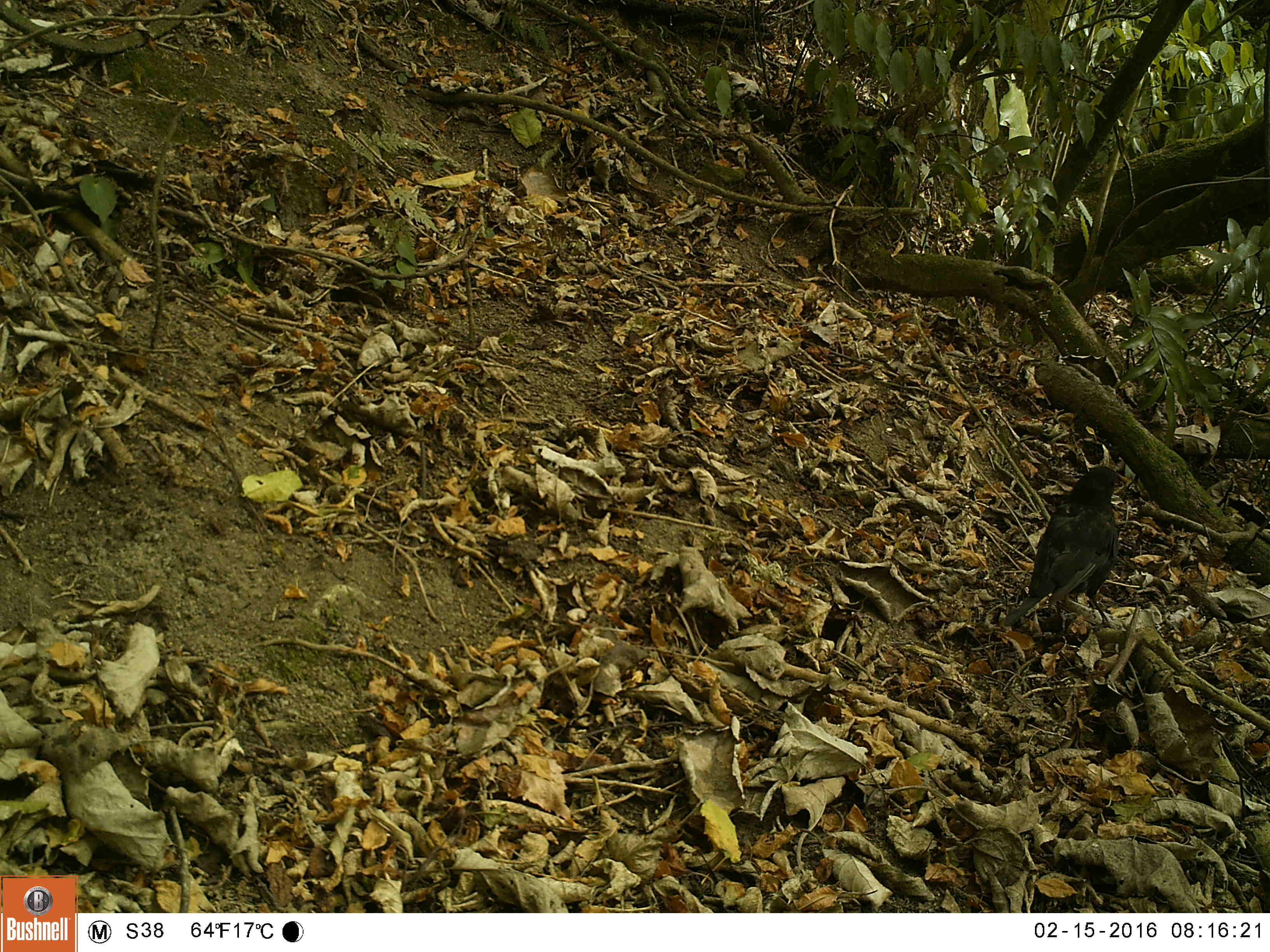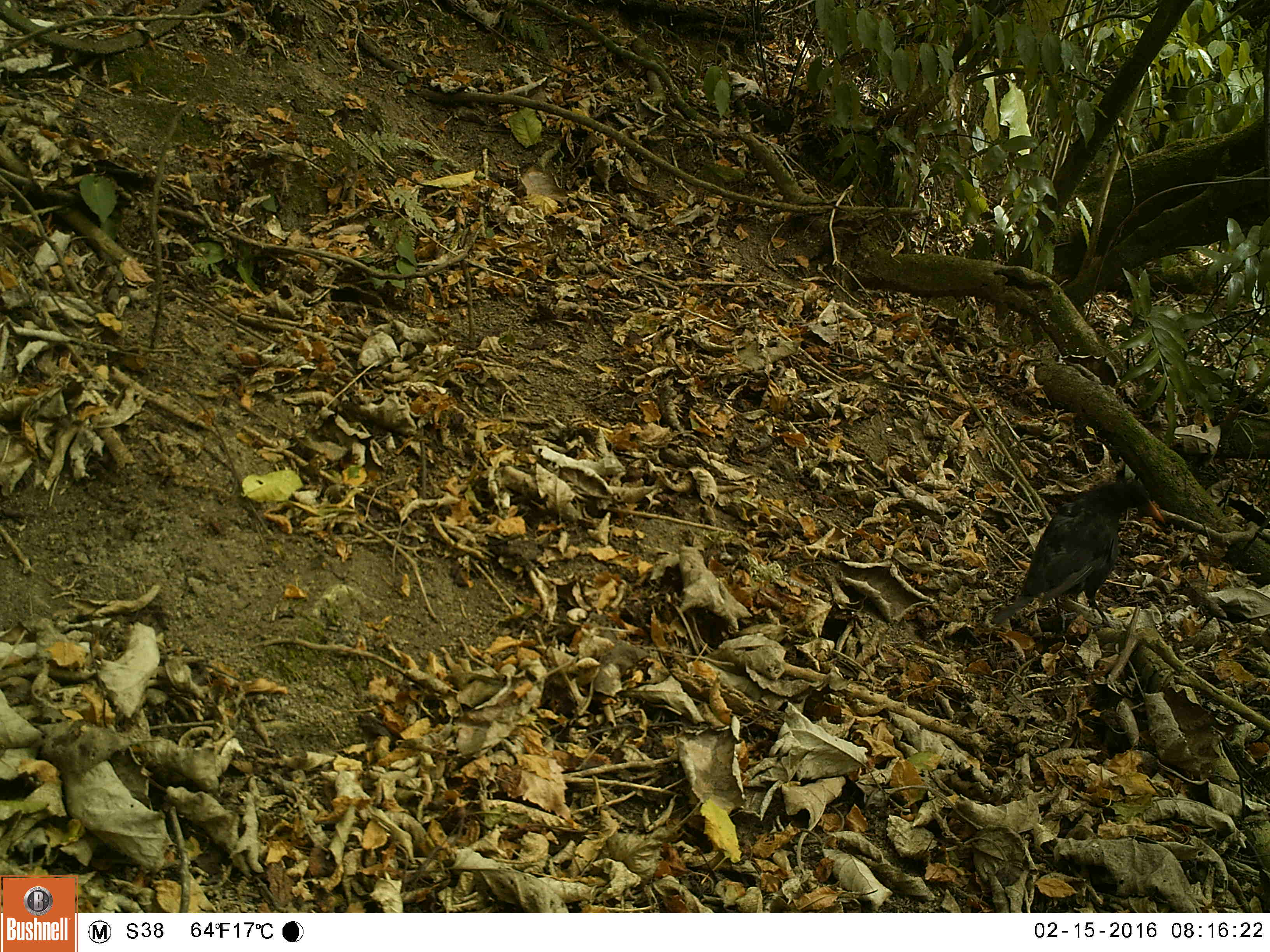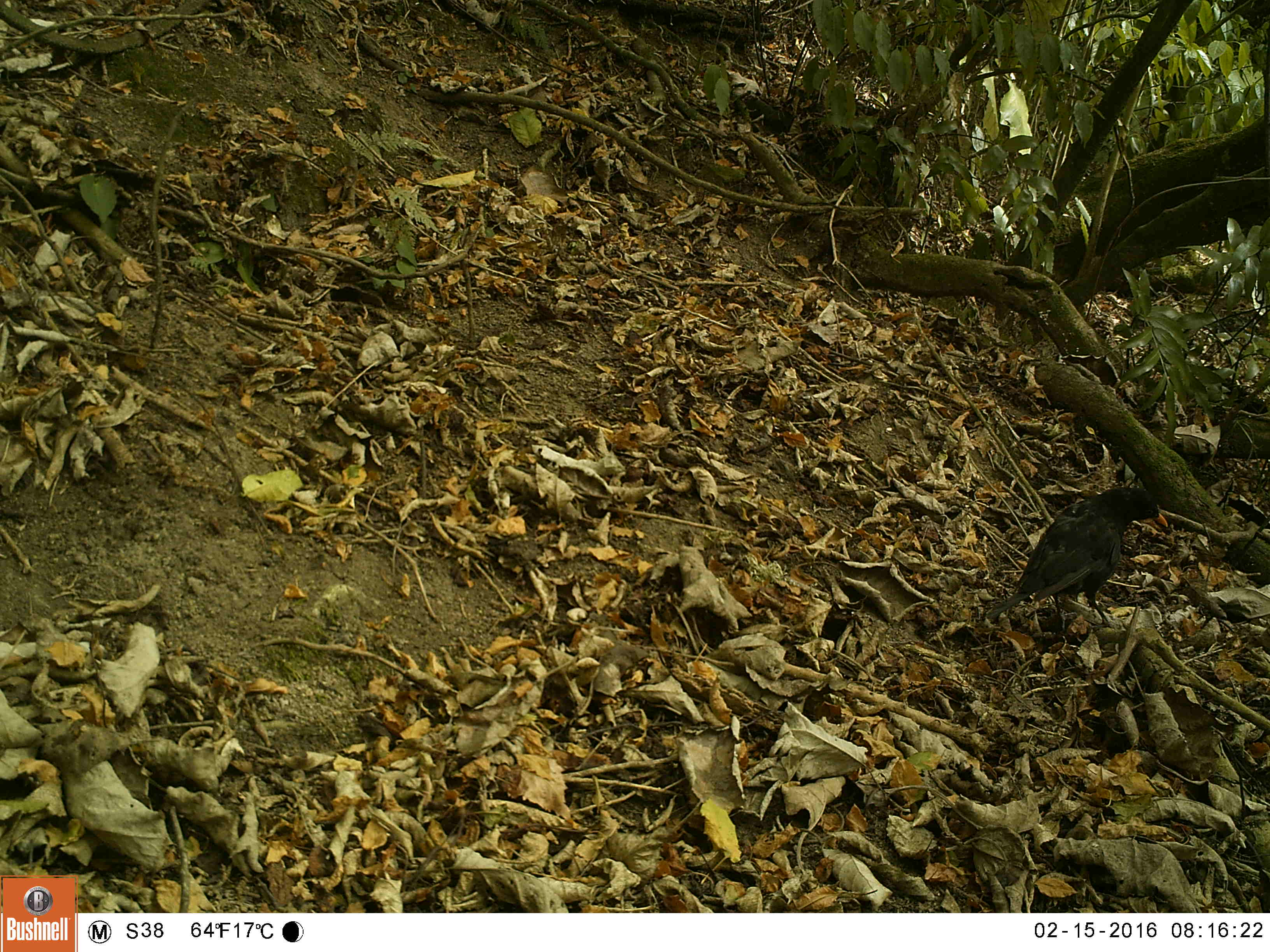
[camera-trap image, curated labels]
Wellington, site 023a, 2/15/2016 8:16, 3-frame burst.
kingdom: Animalia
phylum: Chordata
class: Aves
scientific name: Aves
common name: bird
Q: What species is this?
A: Bird (Aves).